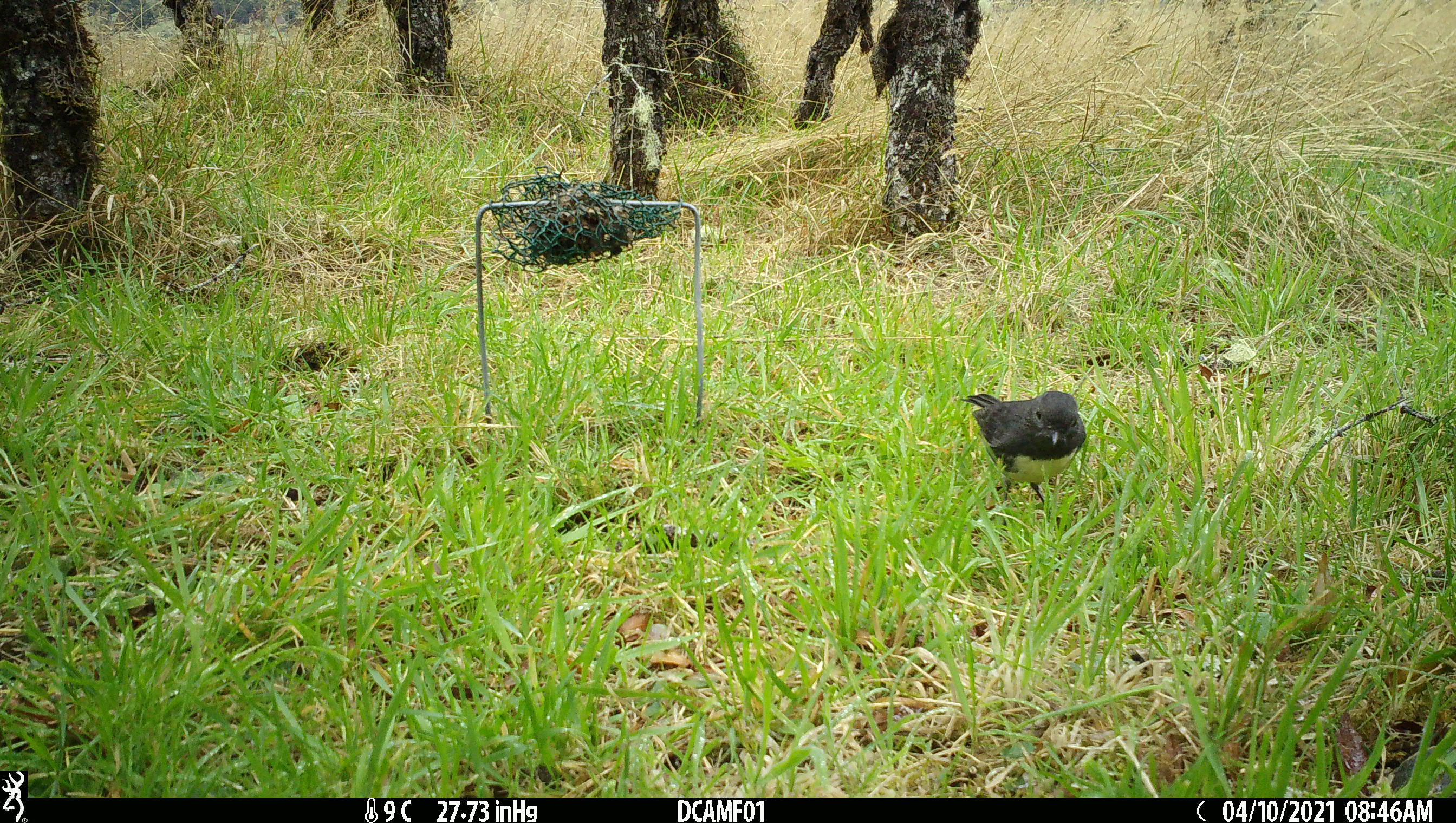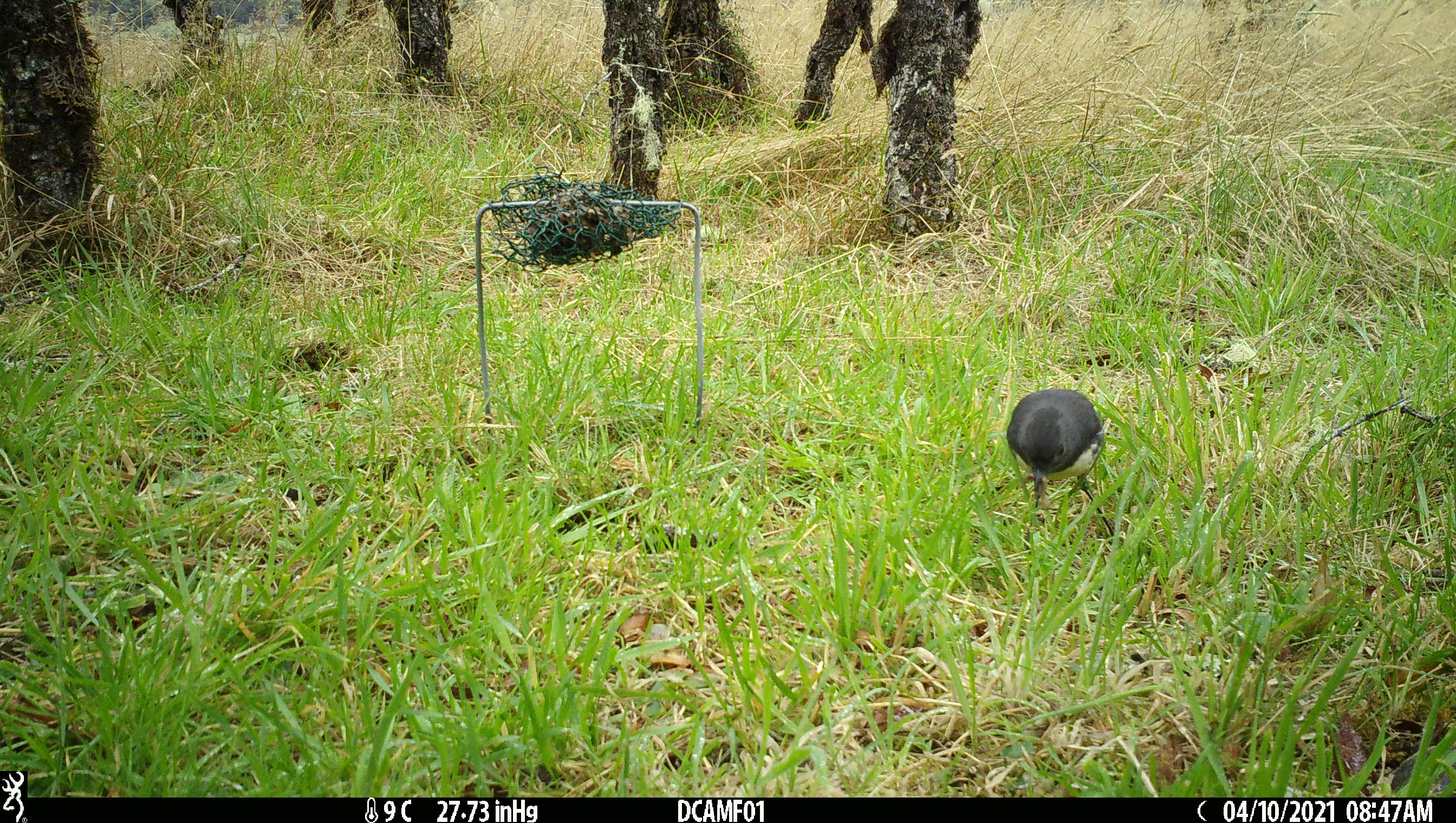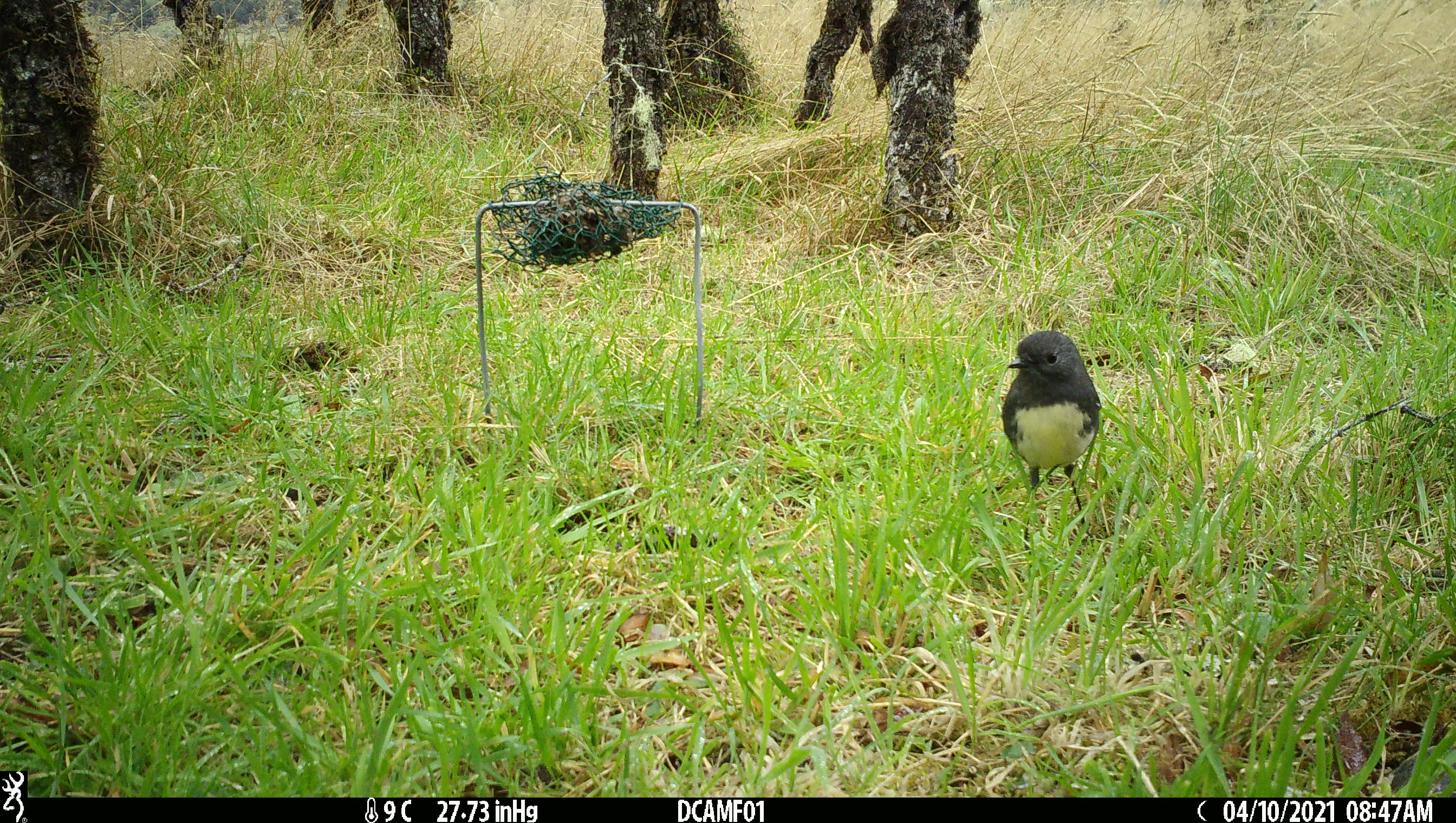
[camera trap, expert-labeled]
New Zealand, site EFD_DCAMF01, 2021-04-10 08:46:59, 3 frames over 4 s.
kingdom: Animalia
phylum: Chordata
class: Aves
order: Passeriformes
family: Petroicidae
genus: Petroica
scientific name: Petroica australis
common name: new zealand robin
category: robin